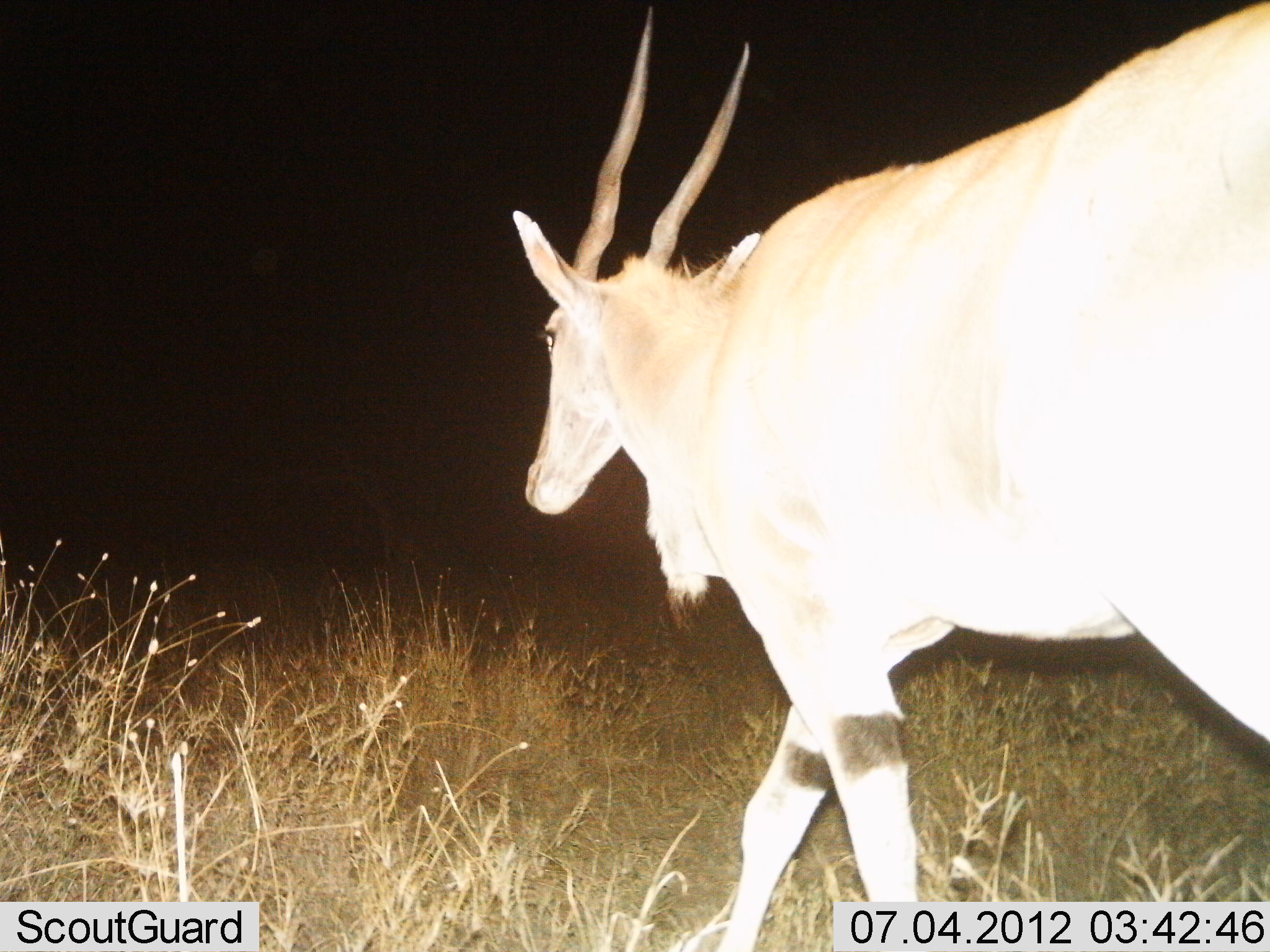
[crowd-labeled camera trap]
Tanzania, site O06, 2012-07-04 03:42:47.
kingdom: Animalia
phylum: Chordata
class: Mammalia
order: Artiodactyla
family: Bovidae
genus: Tragelaphus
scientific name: Tragelaphus oryx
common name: eland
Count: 1.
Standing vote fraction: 0%.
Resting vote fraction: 0%.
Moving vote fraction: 100%.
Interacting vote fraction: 0%.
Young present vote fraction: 0%.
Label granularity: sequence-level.